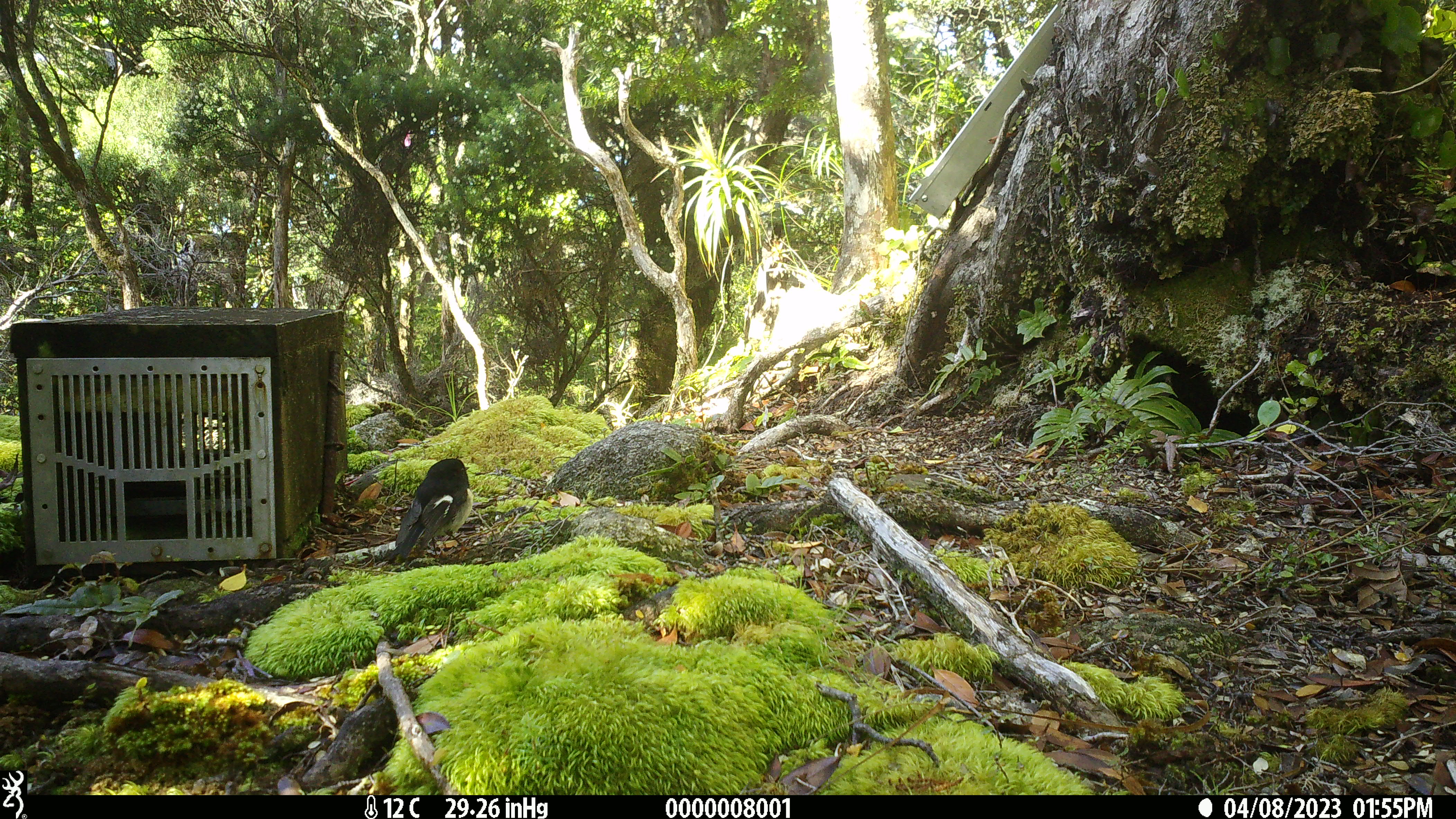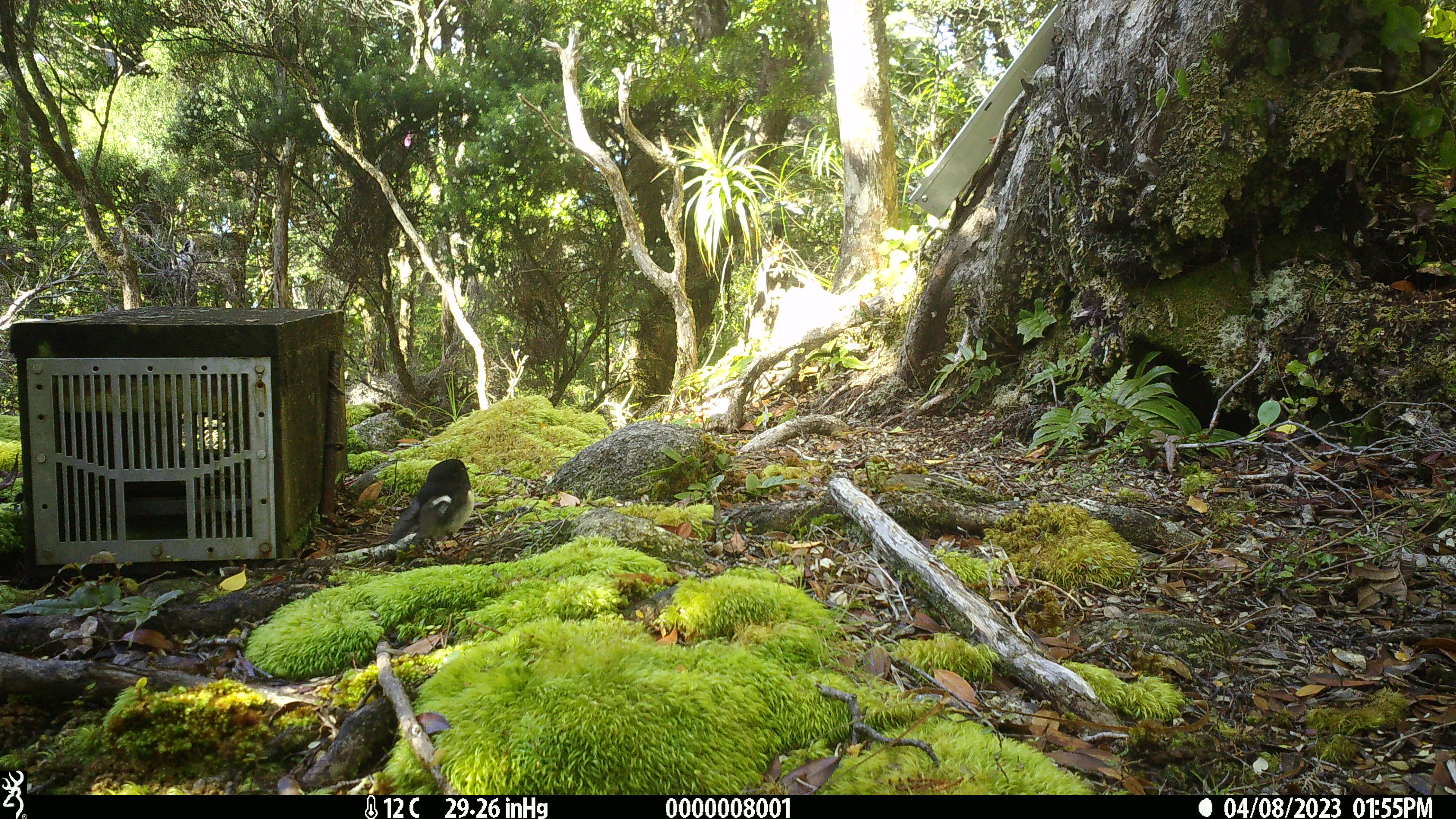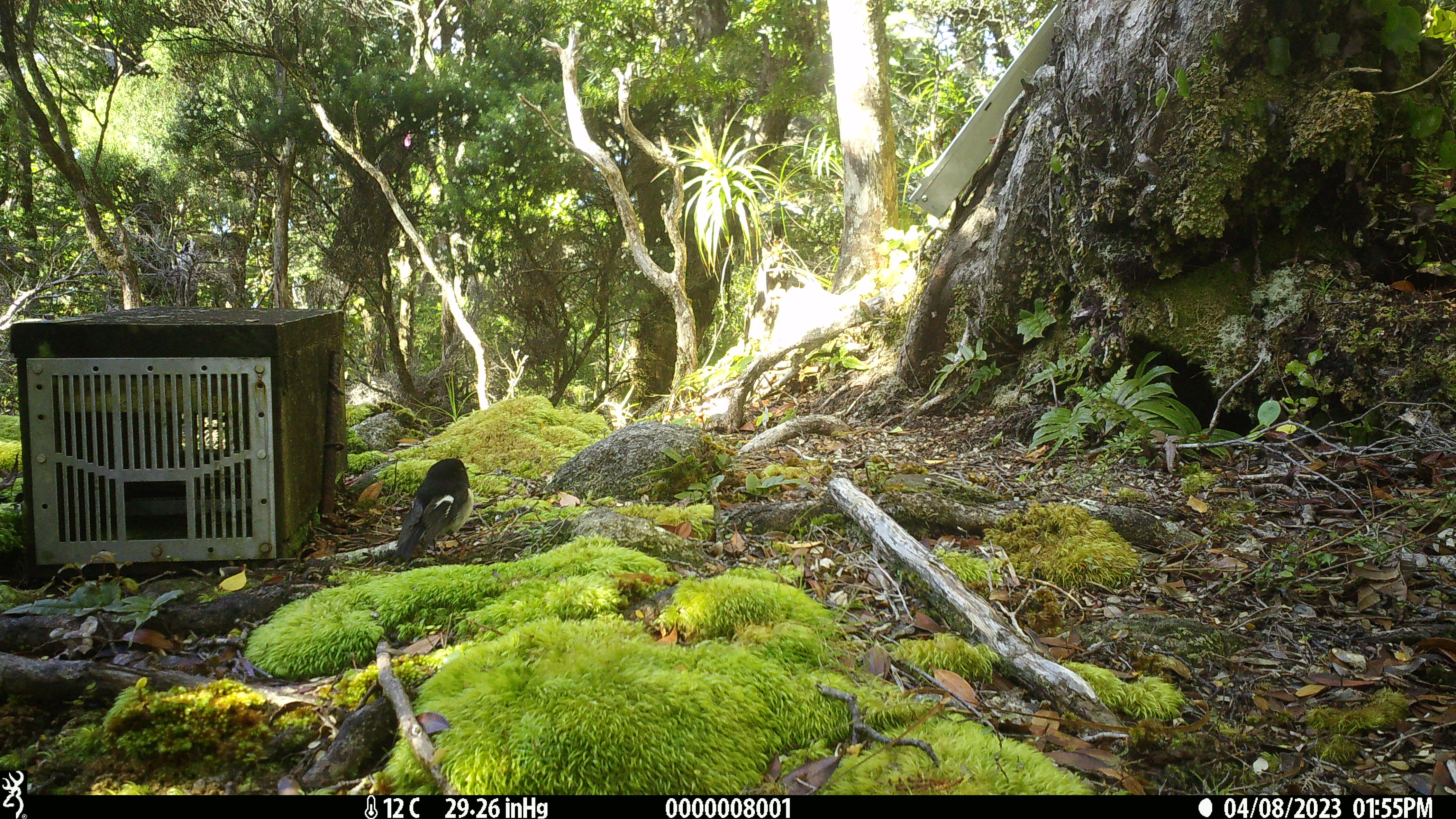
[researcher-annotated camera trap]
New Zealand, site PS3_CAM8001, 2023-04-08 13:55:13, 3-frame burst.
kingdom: Animalia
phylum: Chordata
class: Aves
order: Passeriformes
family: Petroicidae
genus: Petroica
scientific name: Petroica macrocephala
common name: tomtit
Tomtit (Petroica macrocephala).